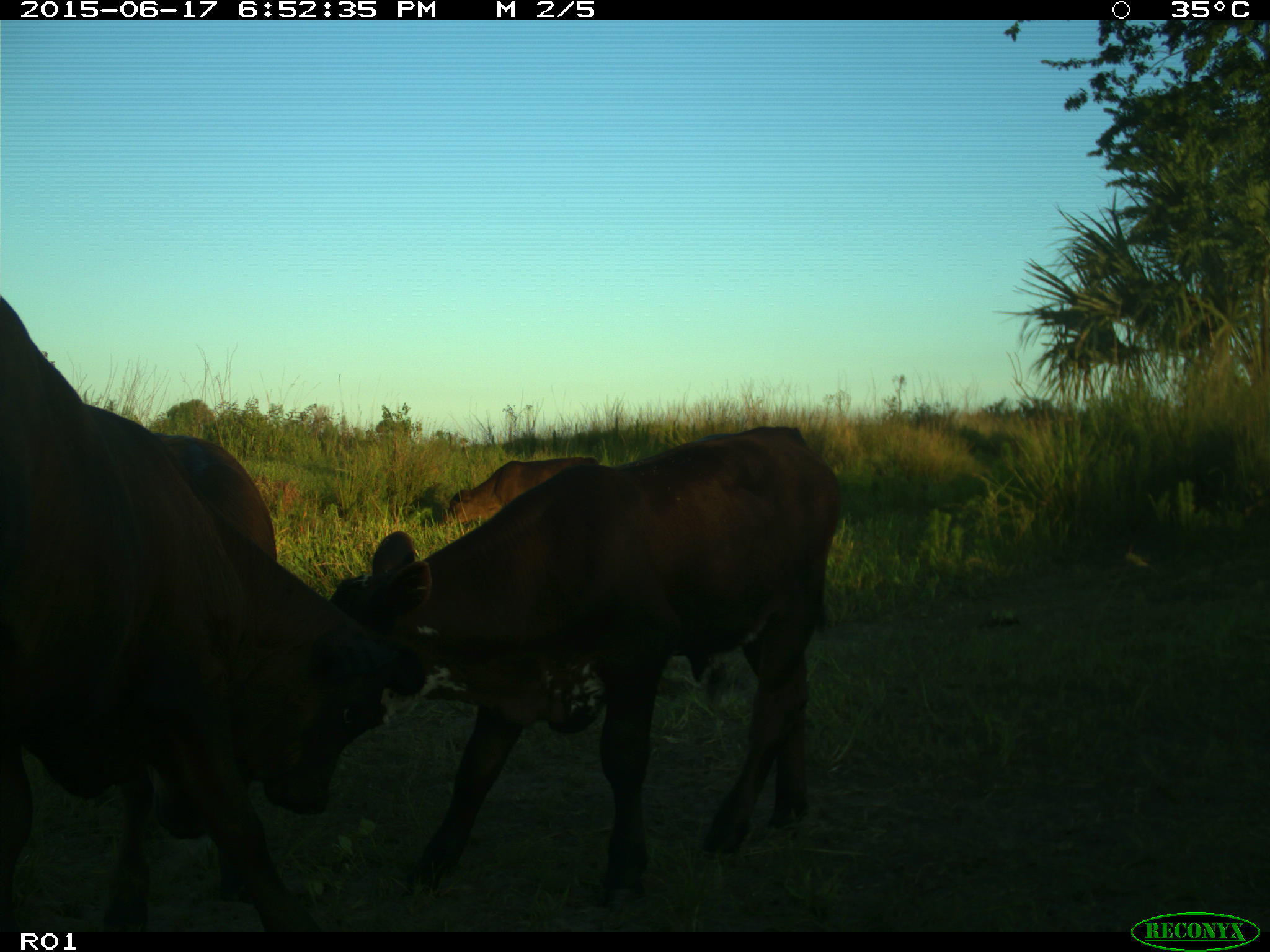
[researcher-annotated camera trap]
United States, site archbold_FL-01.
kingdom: Animalia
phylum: Chordata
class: Mammalia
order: Artiodactyla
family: Bovidae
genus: Bos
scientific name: Bos taurus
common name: domestic cow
Bos taurus (domestic cow).